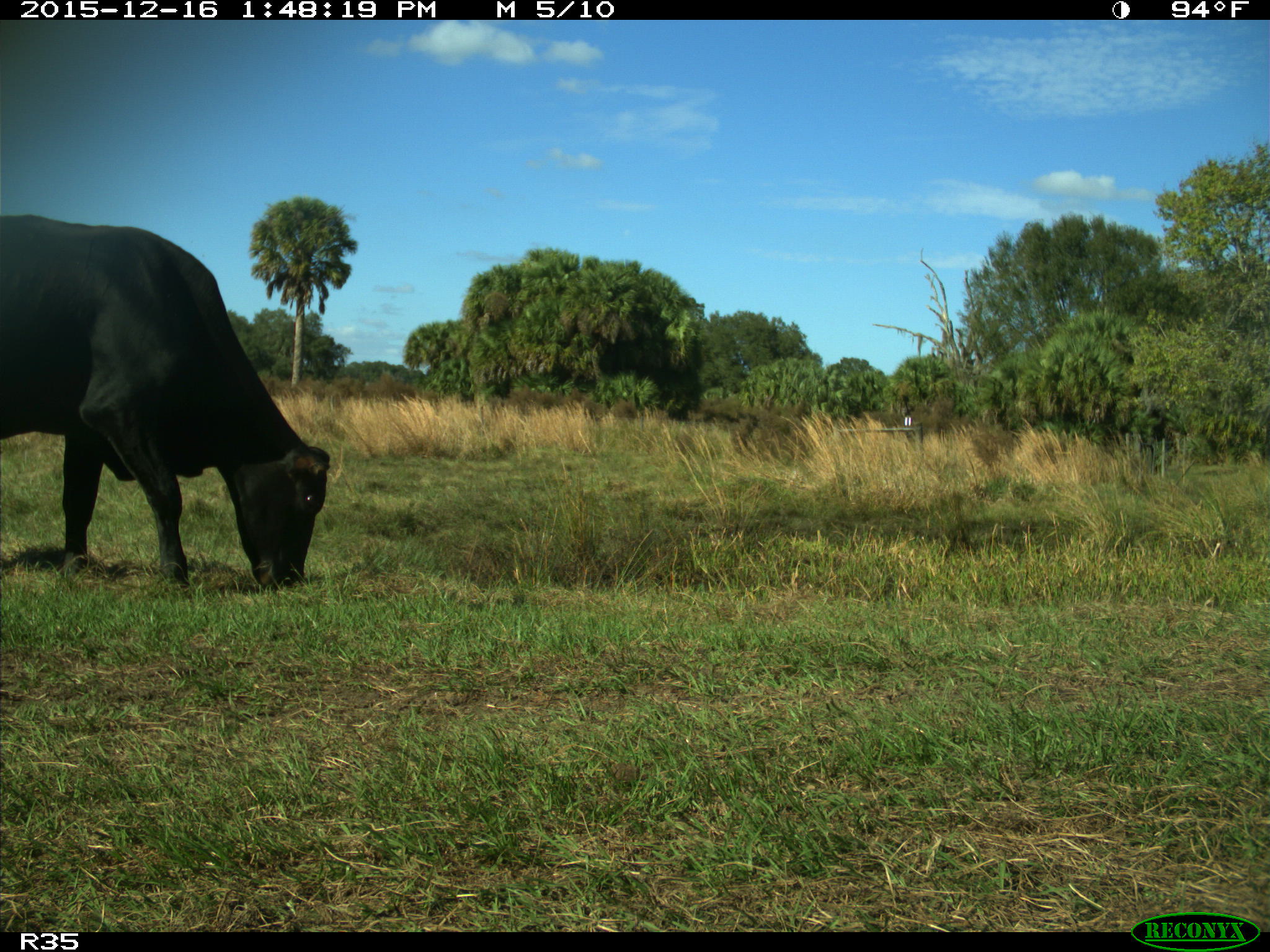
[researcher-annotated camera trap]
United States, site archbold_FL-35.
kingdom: Animalia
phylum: Chordata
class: Mammalia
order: Artiodactyla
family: Bovidae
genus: Bos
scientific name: Bos taurus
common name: domestic cow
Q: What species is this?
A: Bos taurus (domestic cow).